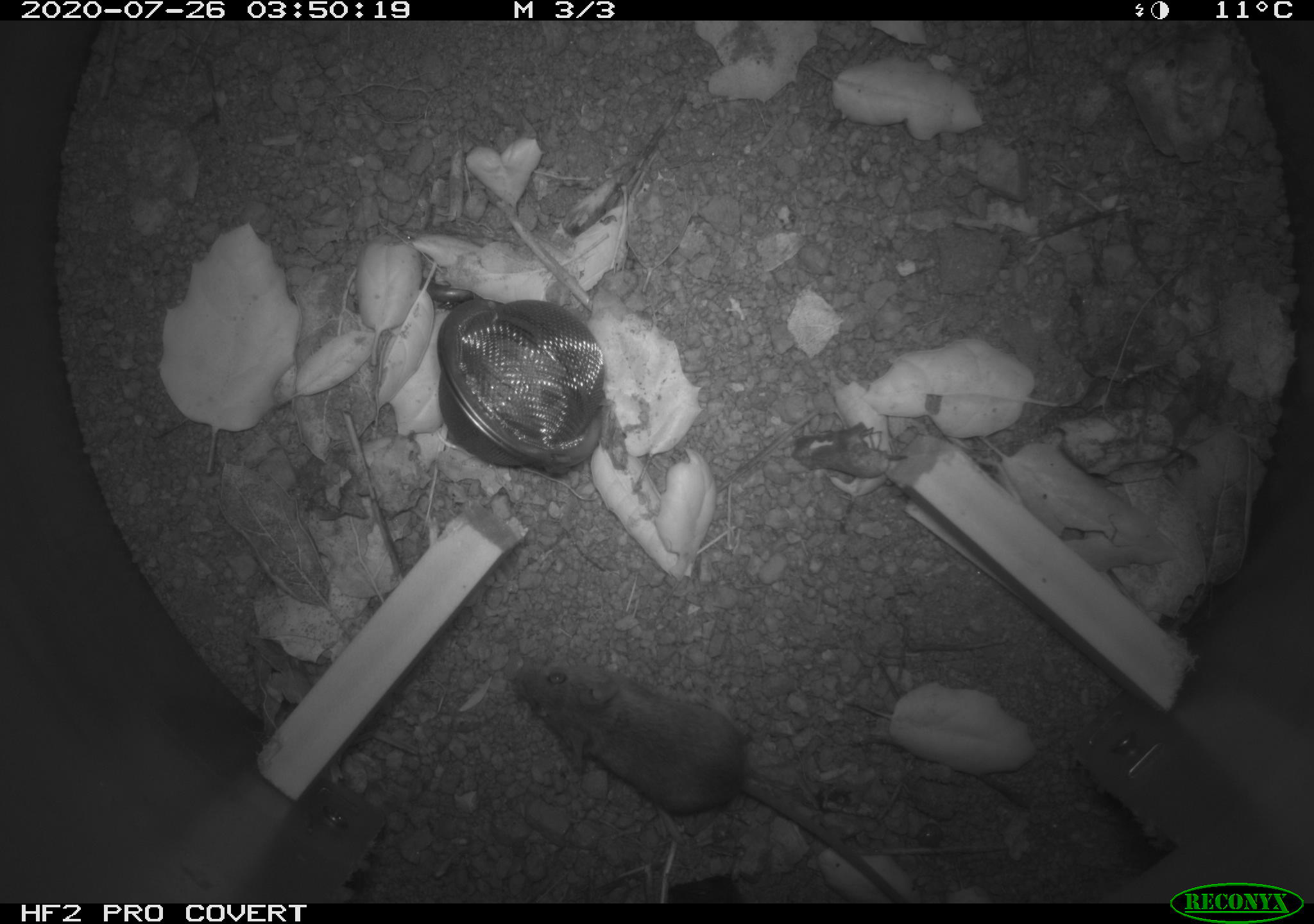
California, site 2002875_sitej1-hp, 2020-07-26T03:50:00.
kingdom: Animalia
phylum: Chordata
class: Mammalia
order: Rodentia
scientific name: Rodentia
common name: rodent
Rodent (Rodentia).